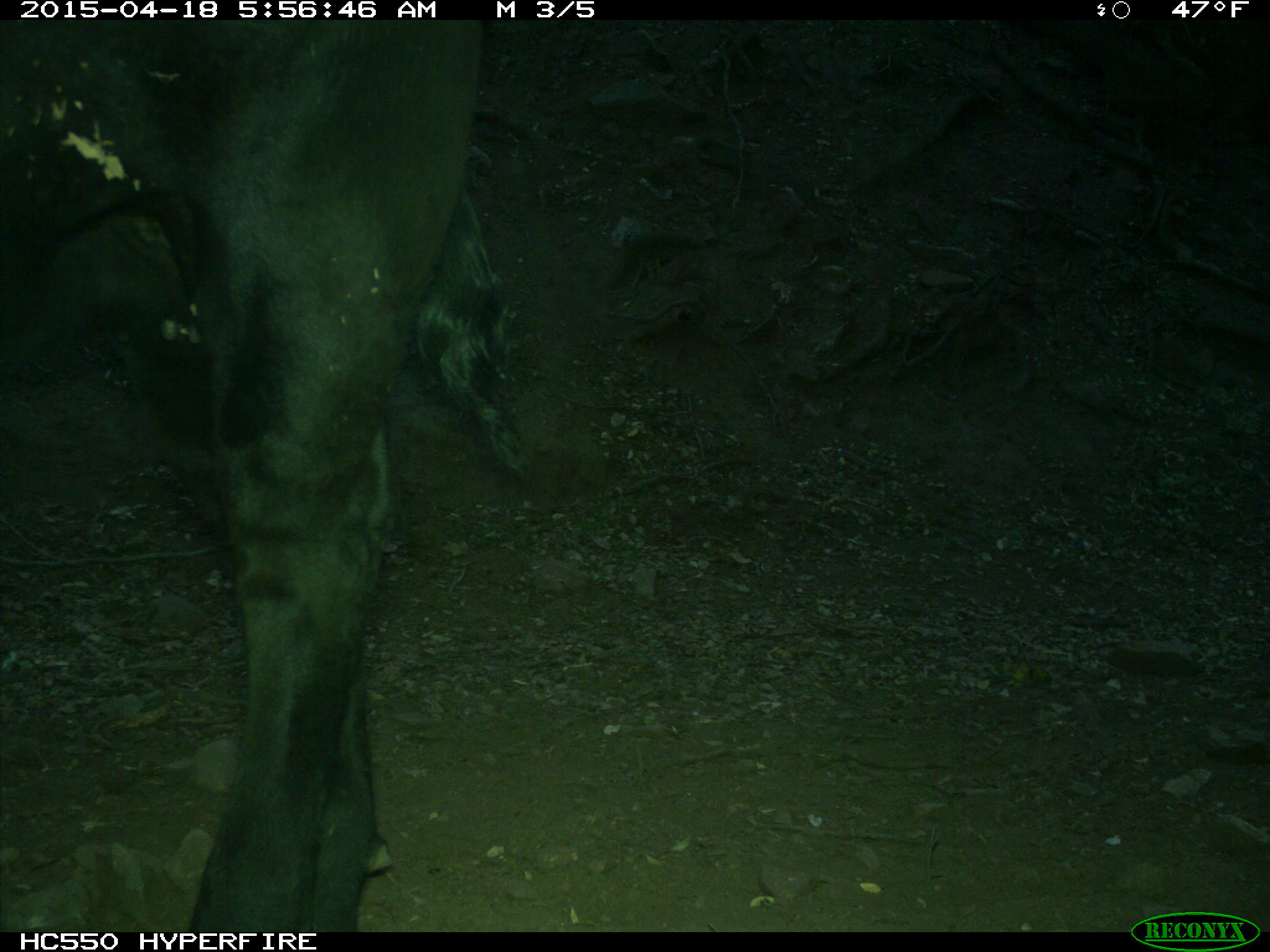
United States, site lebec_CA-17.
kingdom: Animalia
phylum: Chordata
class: Mammalia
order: Artiodactyla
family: Bovidae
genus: Bos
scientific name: Bos taurus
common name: domestic cow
Bos taurus (domestic cow).